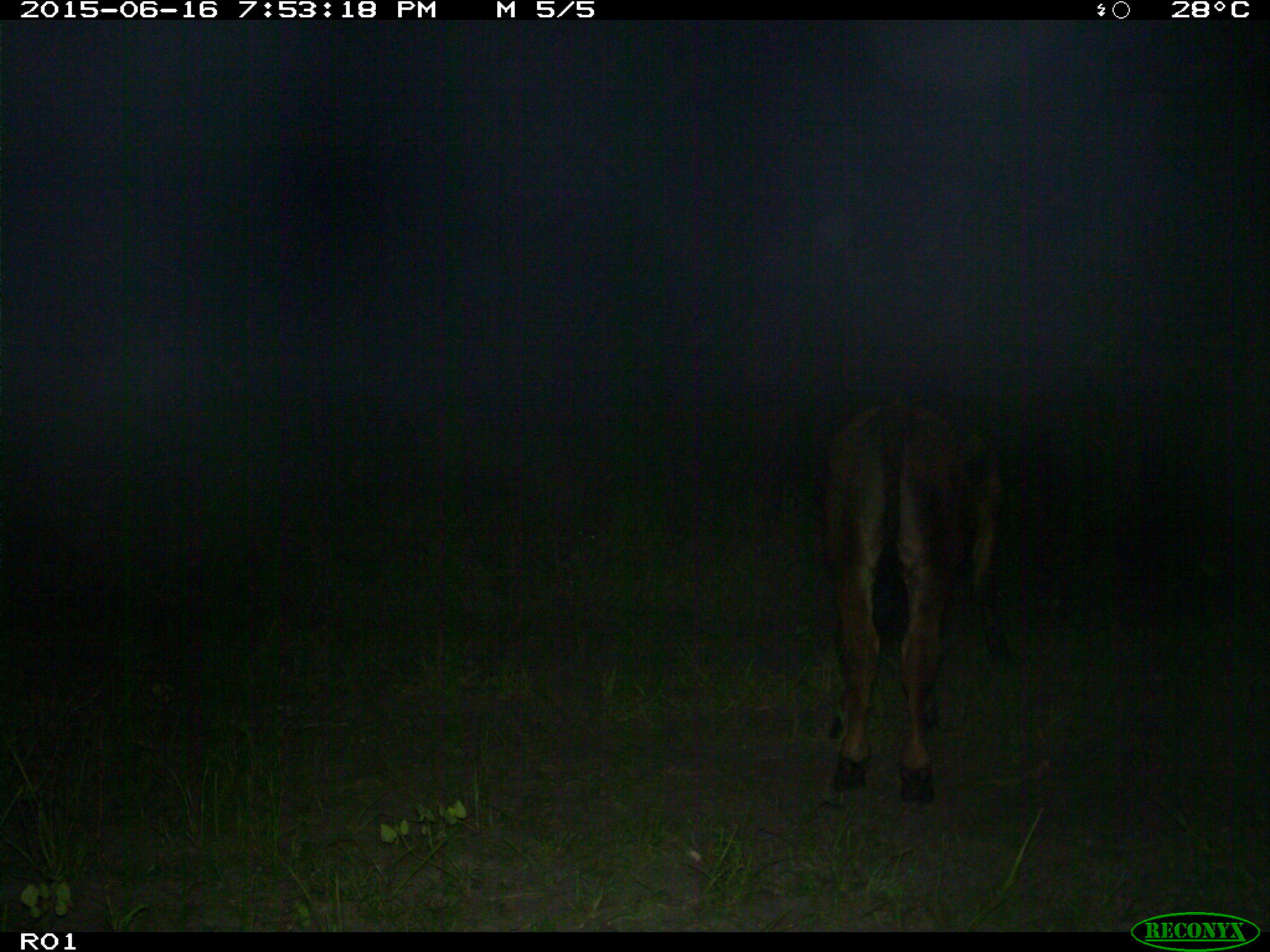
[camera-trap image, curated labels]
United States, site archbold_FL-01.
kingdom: Animalia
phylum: Chordata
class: Mammalia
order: Artiodactyla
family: Bovidae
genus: Bos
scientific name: Bos taurus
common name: domestic cow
Bos taurus (domestic cow).